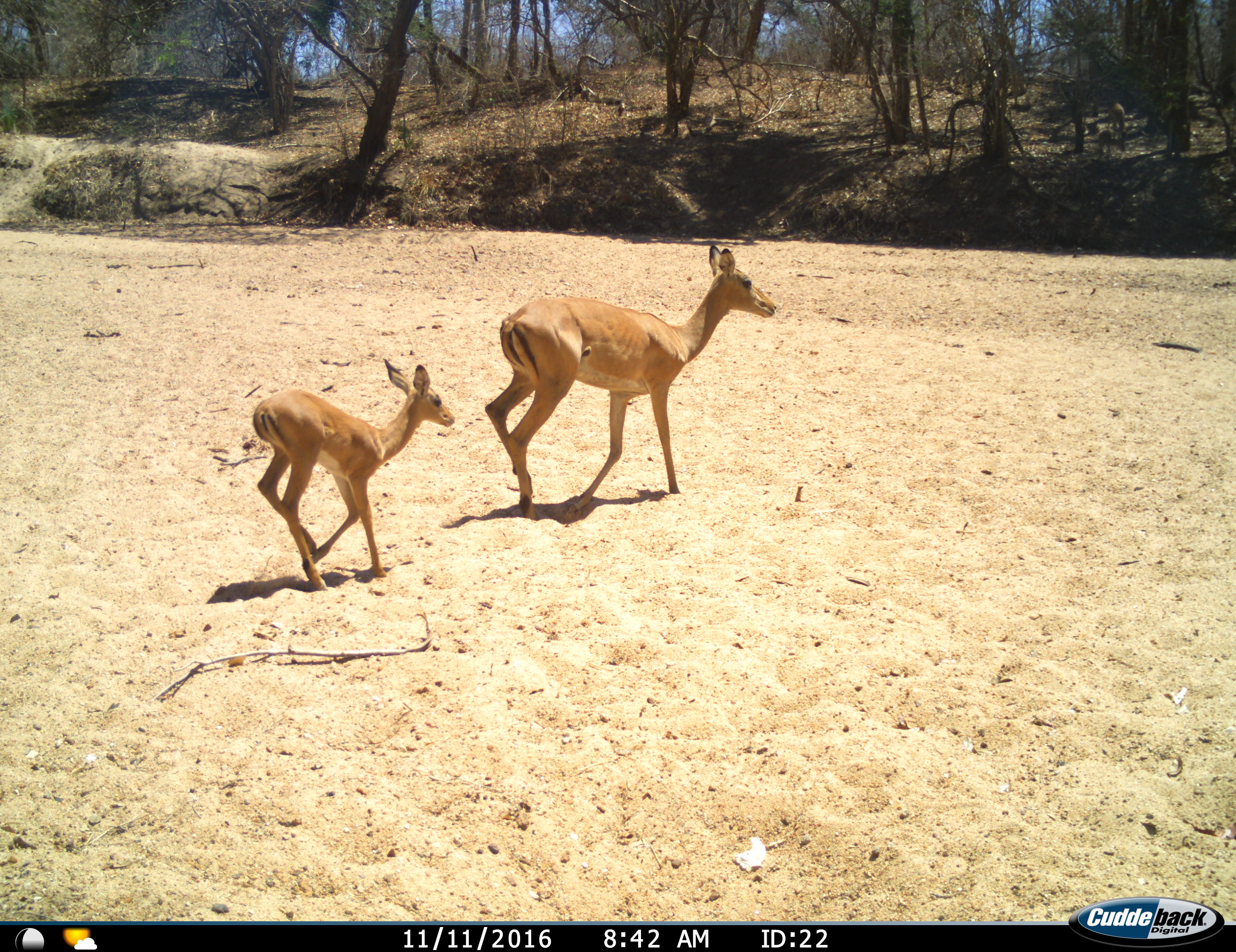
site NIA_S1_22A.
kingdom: Animalia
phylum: Chordata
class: Mammalia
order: Artiodactyla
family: Bovidae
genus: Aepyceros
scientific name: Aepyceros melampus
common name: impala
Impala (Aepyceros melampus), count 2. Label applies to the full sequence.